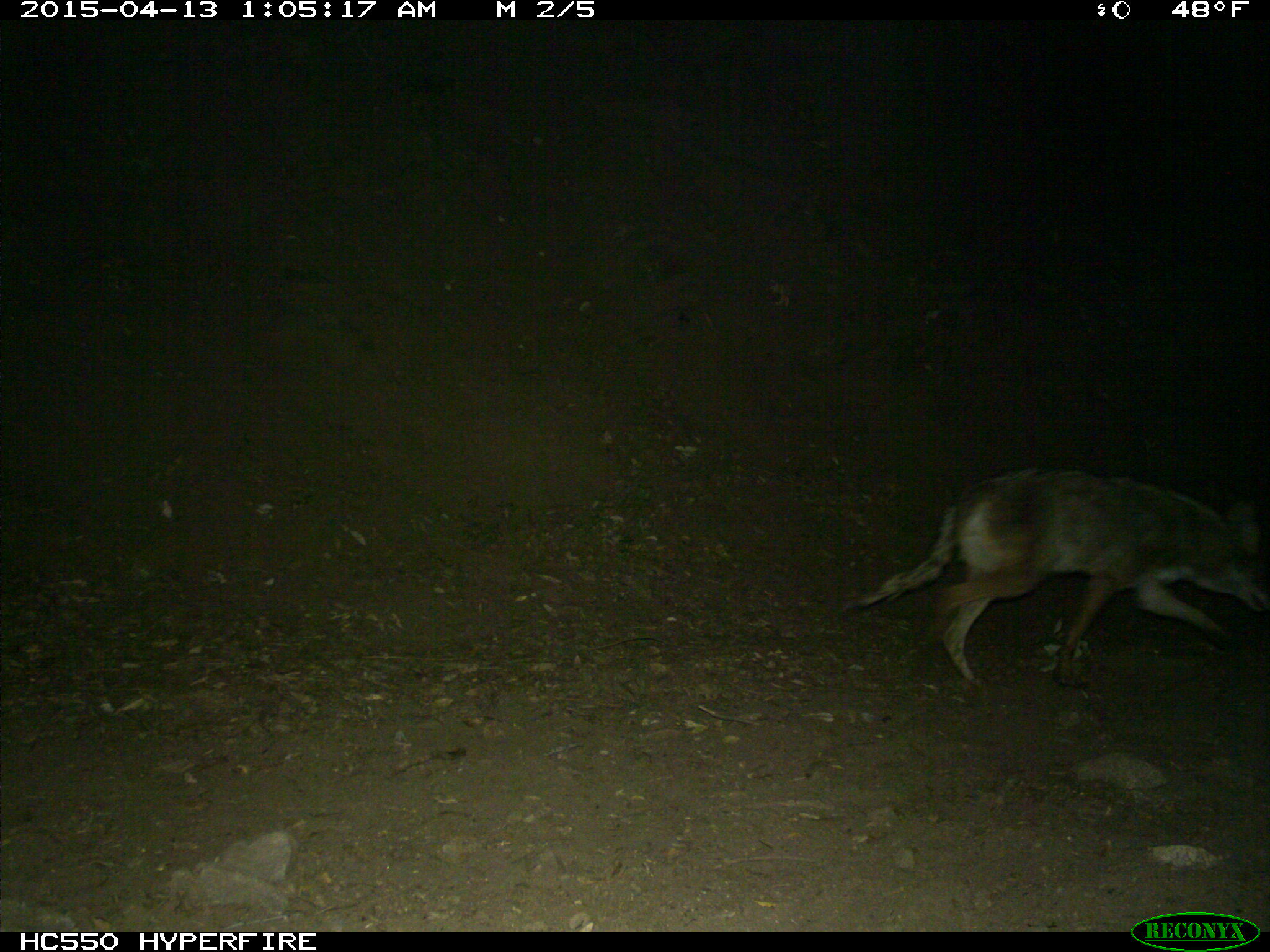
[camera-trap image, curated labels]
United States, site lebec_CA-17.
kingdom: Animalia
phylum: Chordata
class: Mammalia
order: Carnivora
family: Canidae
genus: Canis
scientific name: Canis latrans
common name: coyote